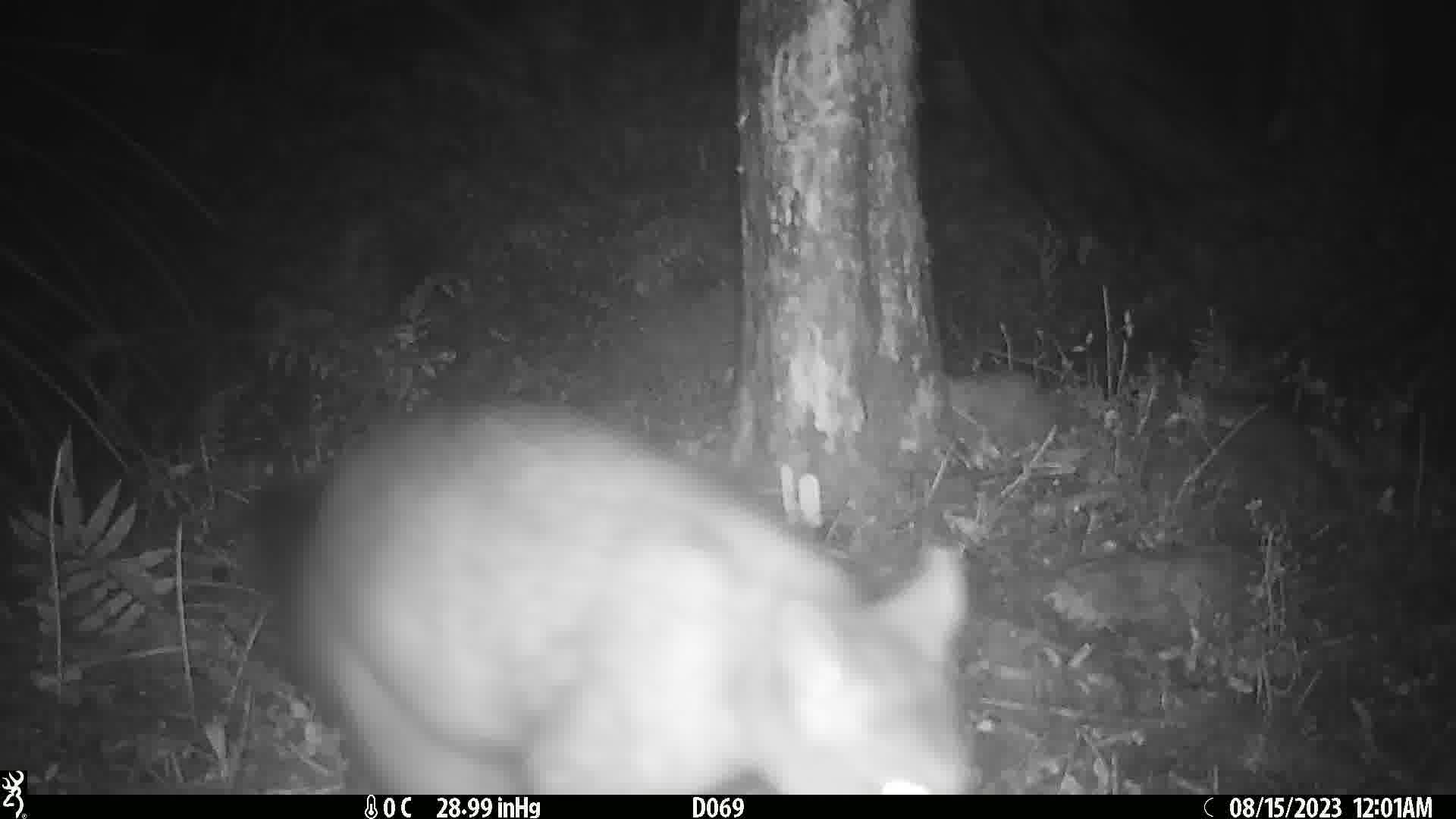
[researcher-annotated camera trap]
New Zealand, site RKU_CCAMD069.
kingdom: Animalia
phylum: Chordata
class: Mammalia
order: Diprotodontia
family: Phalangeridae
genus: Trichosurus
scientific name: Trichosurus vulpecula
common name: common brushtail possum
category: possum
Possum (common brushtail possum) (Trichosurus vulpecula).